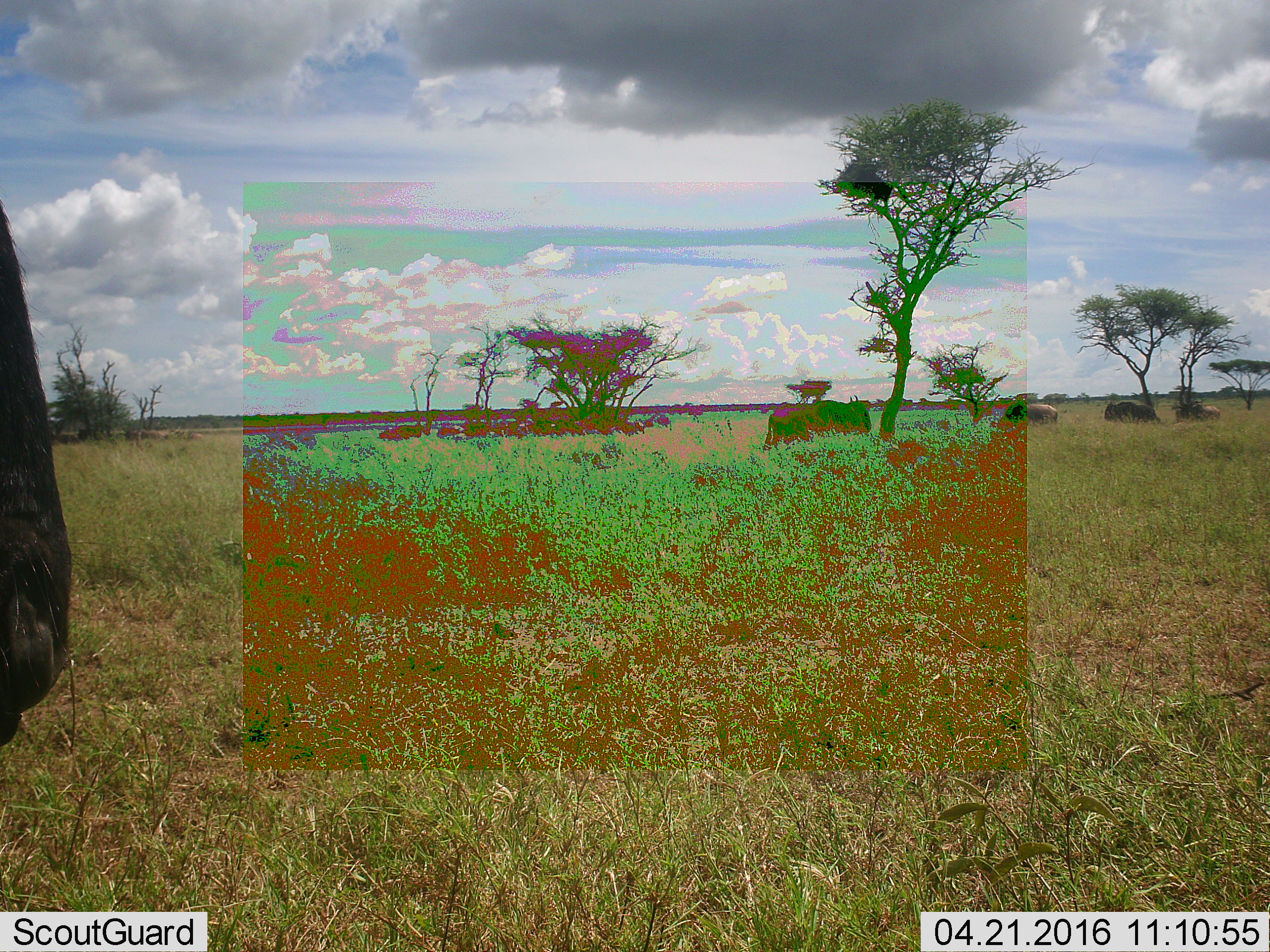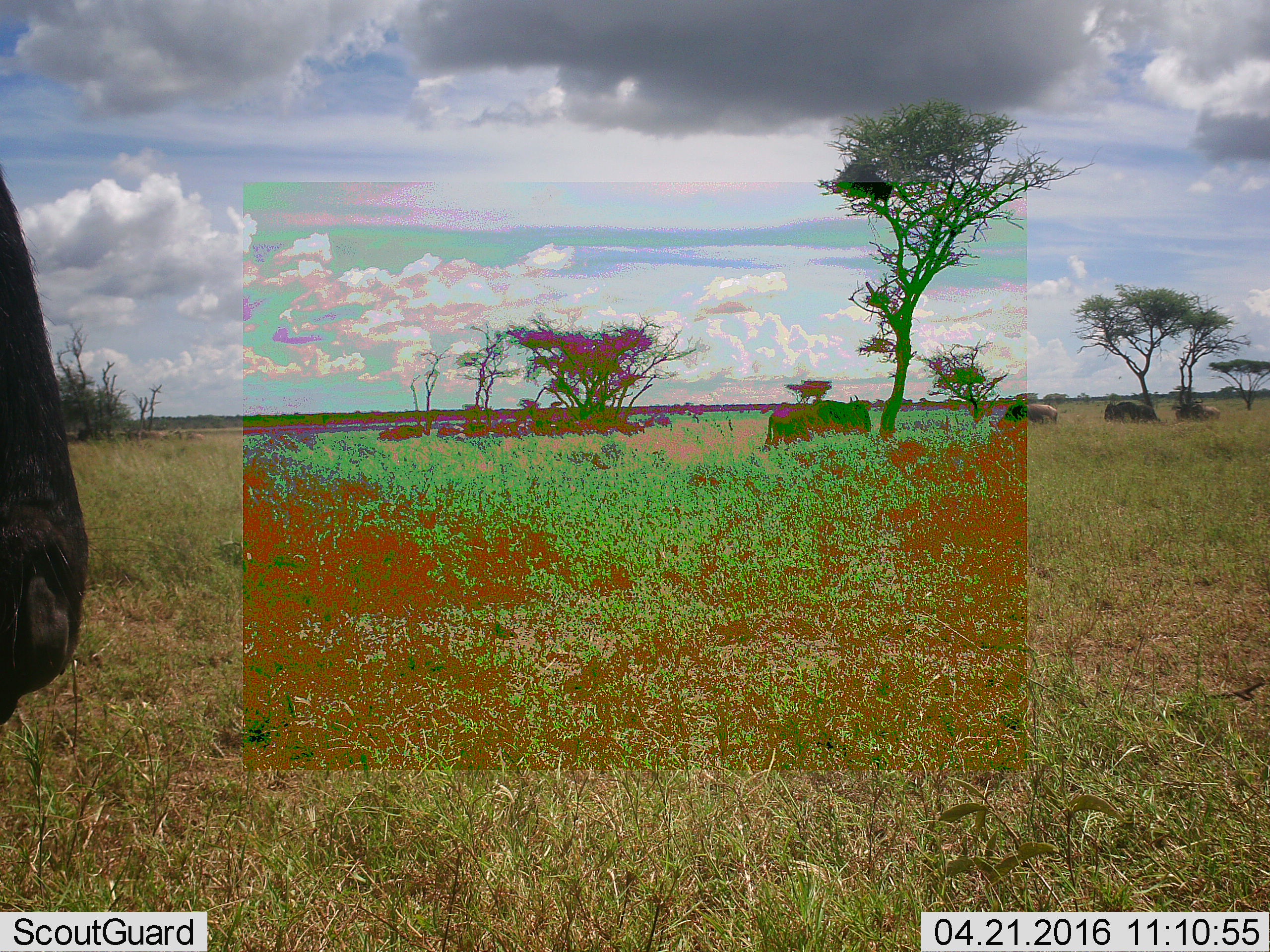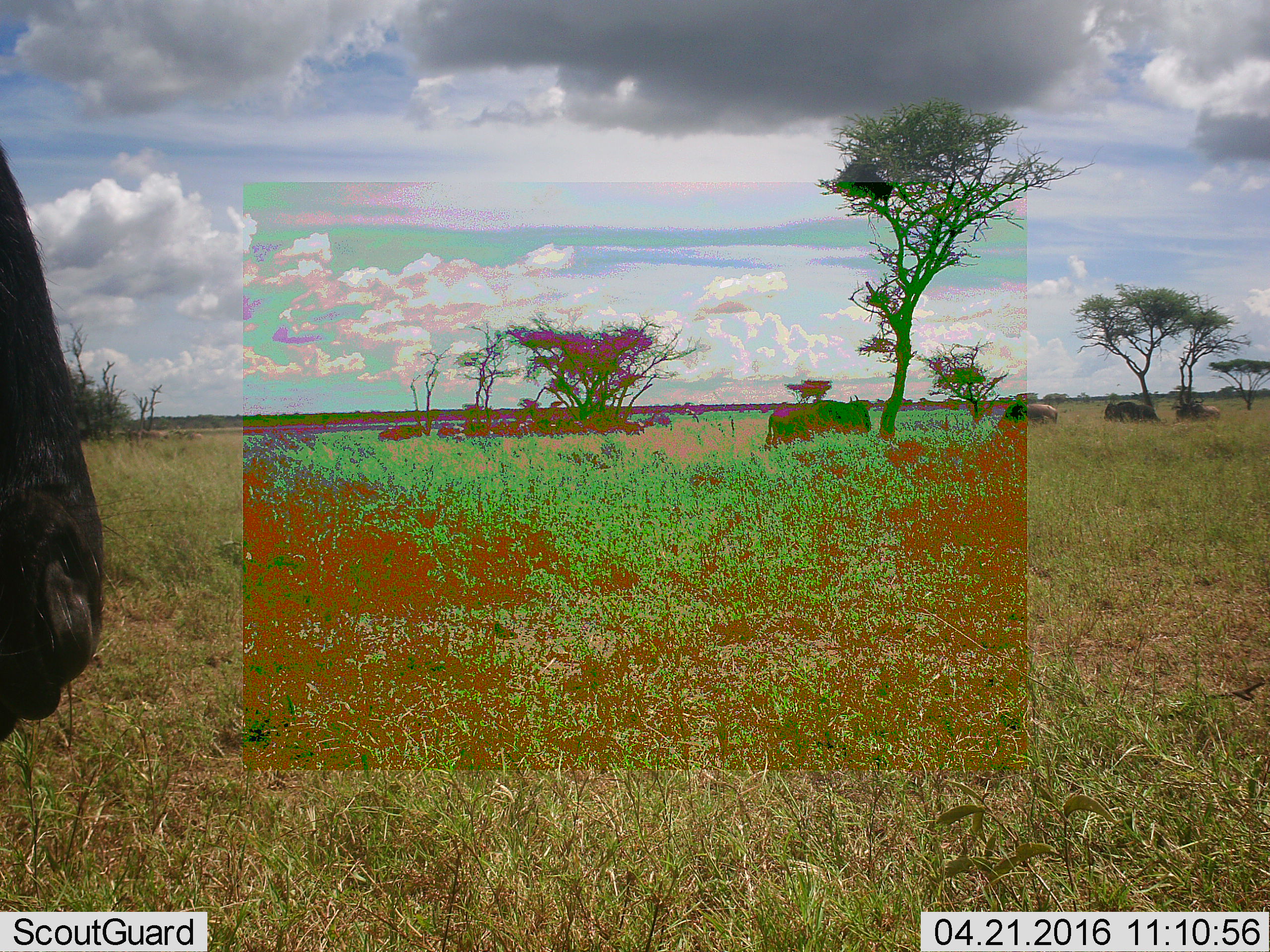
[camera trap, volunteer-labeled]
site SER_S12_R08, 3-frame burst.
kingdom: Animalia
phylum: Chordata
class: Mammalia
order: Artiodactyla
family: Bovidae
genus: Connochaetes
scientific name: Connochaetes taurinus taurinus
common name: blue wildebeest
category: wildebeestblue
Wildebeestblue (blue wildebeest) (Connochaetes taurinus taurinus), count 11-50. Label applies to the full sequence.